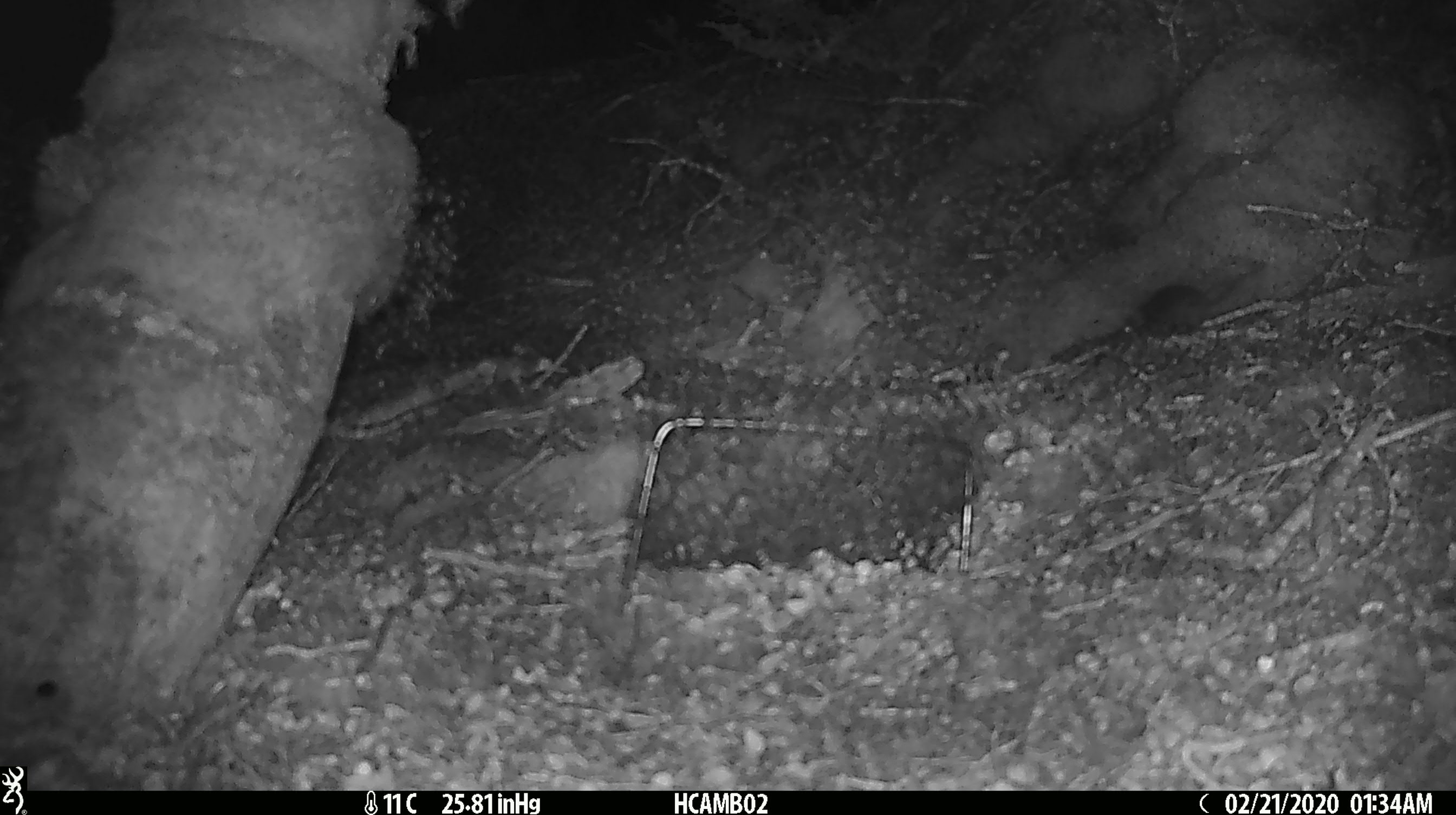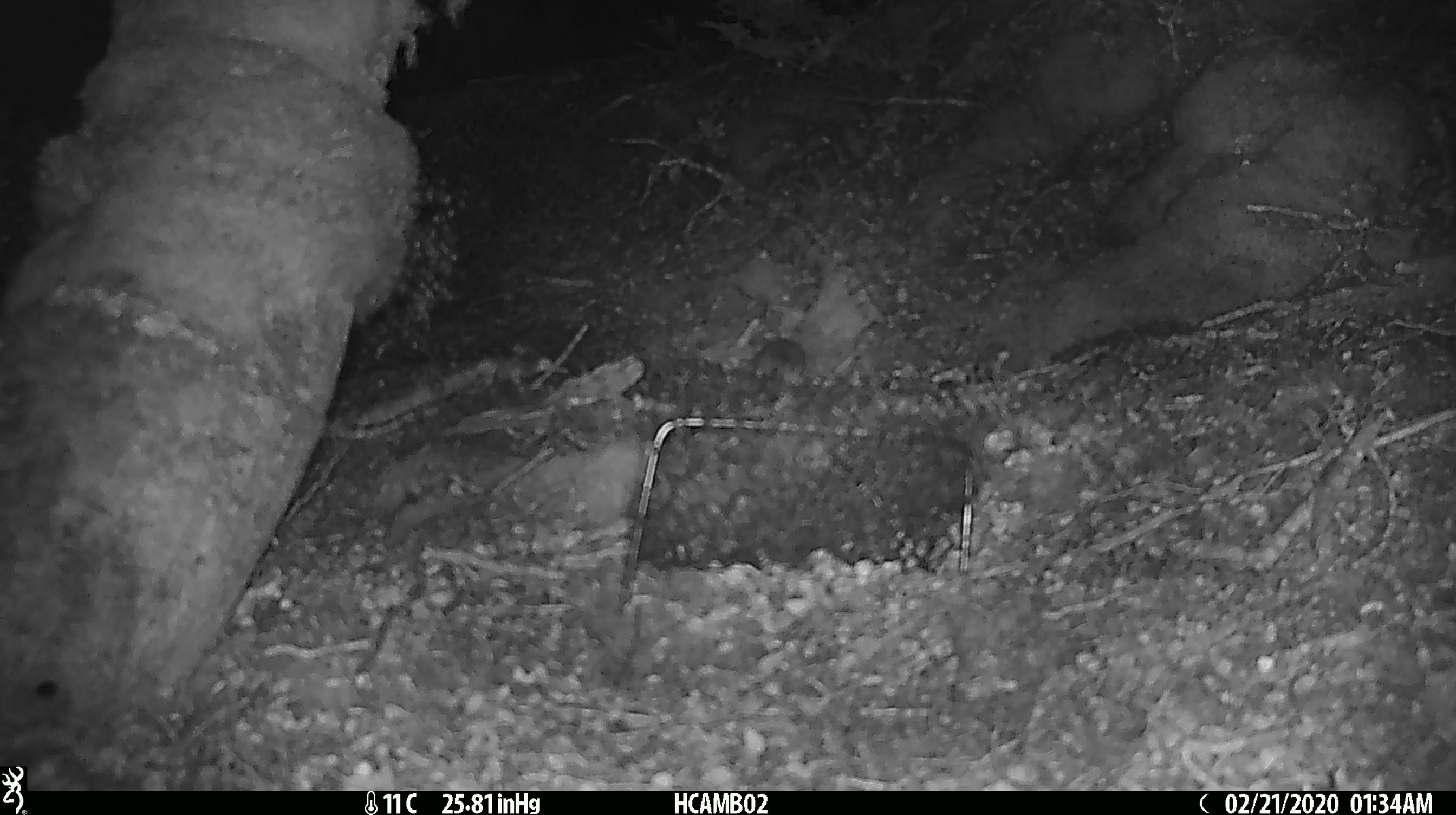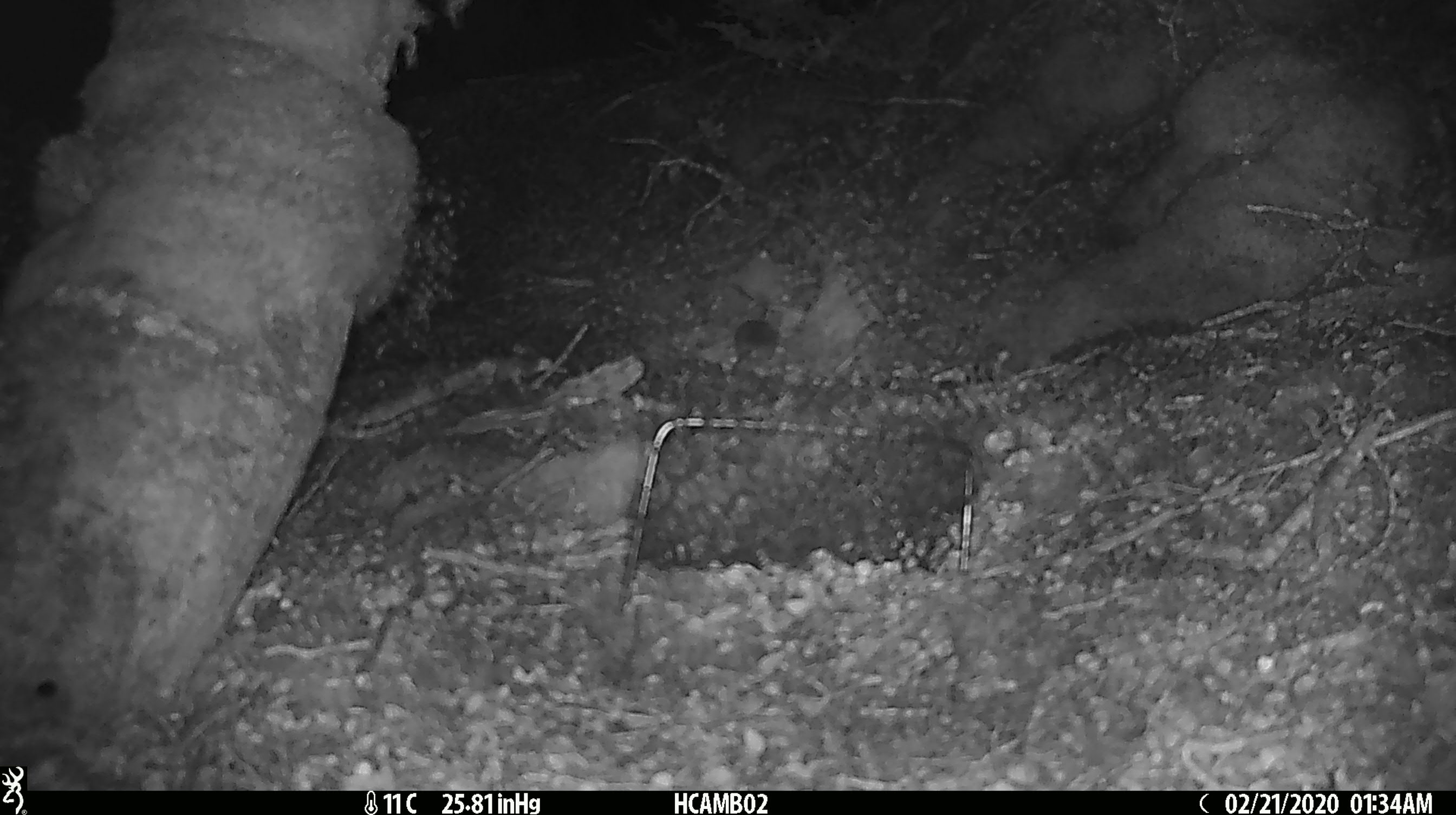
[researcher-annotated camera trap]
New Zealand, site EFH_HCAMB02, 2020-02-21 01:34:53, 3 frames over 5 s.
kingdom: Animalia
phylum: Chordata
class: Mammalia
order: Rodentia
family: Muridae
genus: Mus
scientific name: Mus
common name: mouse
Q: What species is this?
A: Mouse (Mus).